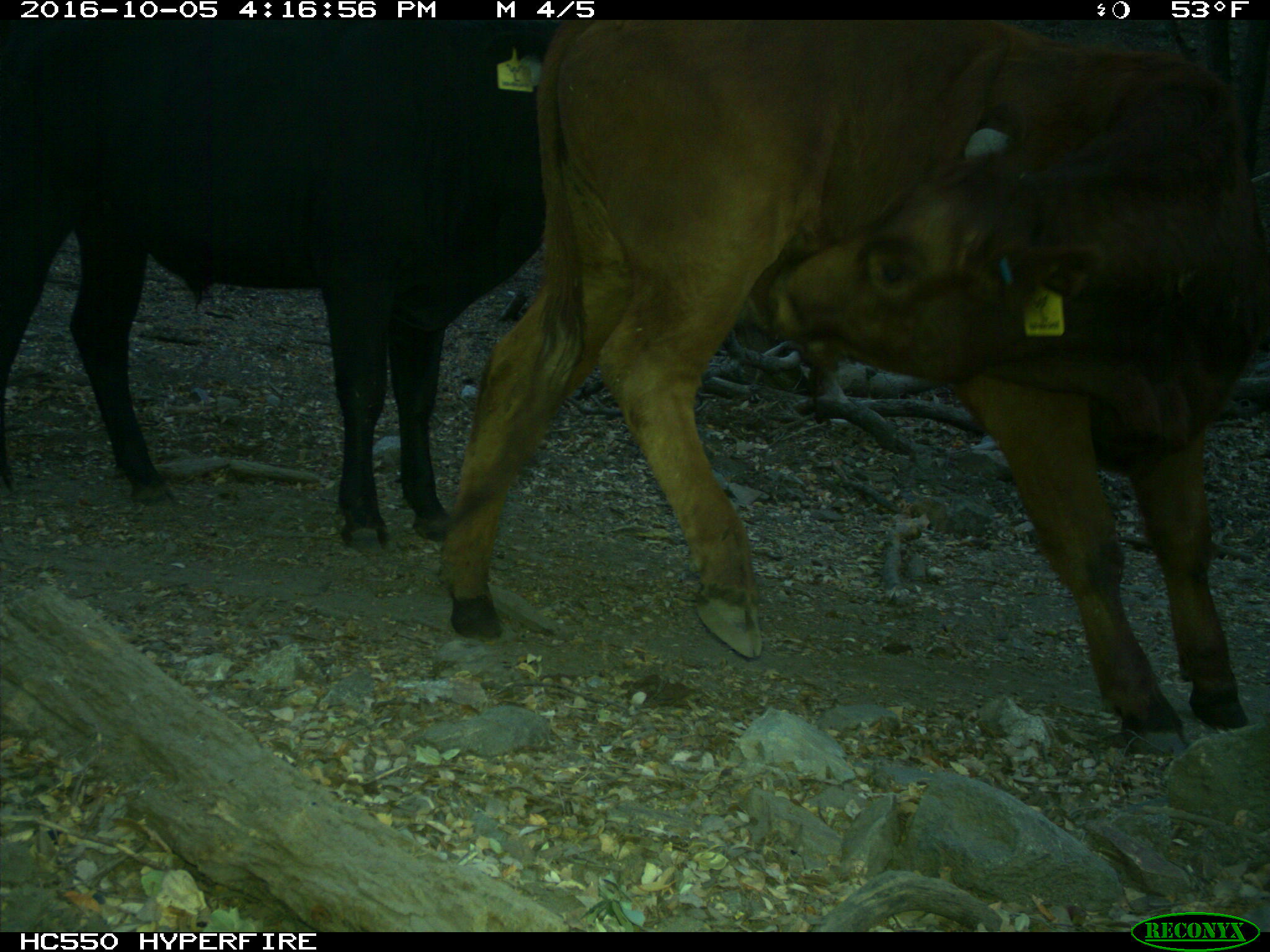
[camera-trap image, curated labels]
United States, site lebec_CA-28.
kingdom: Animalia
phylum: Chordata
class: Mammalia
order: Artiodactyla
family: Bovidae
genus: Bos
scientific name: Bos taurus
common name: domestic cow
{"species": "Bos taurus (domestic cow)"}